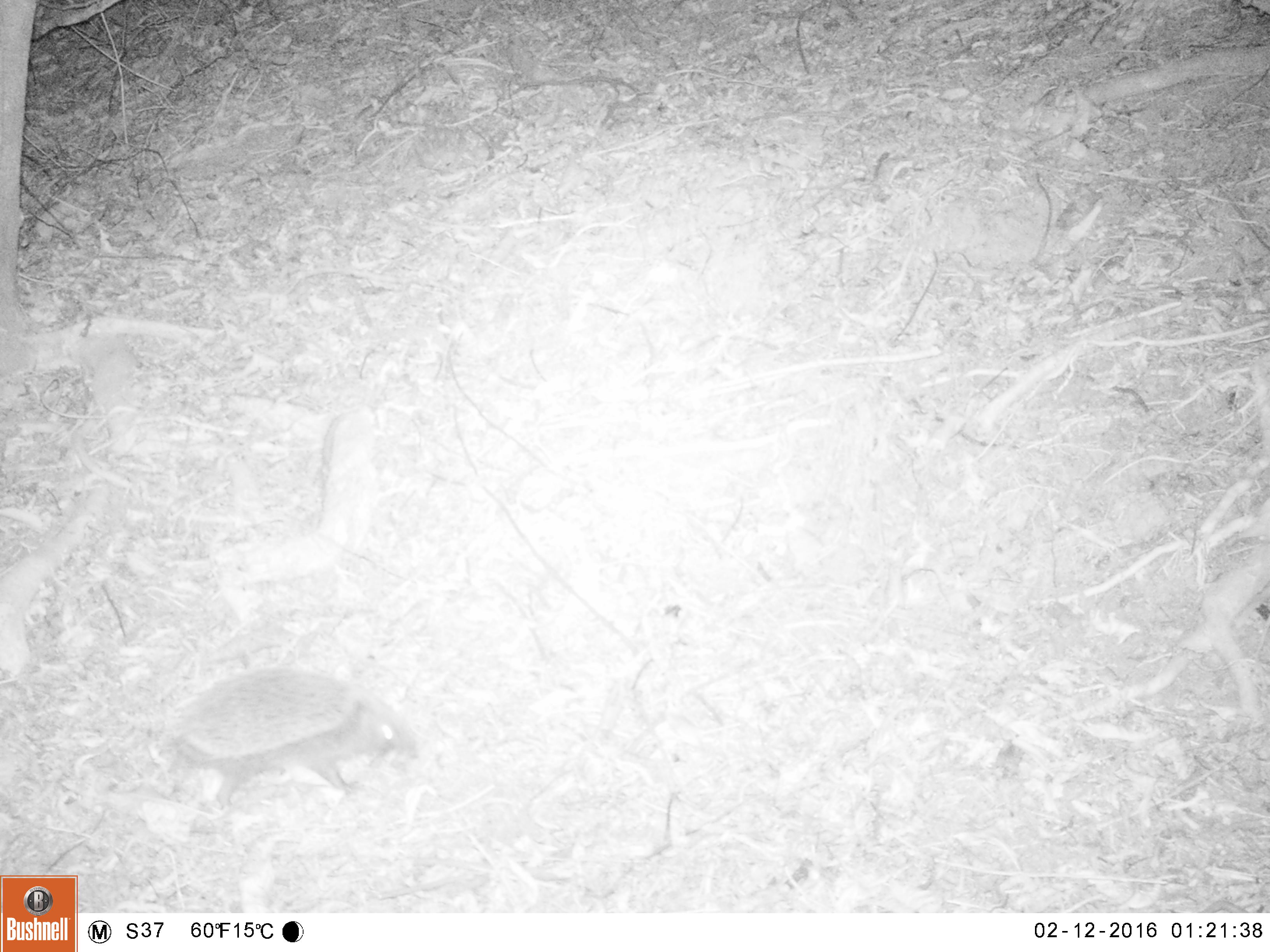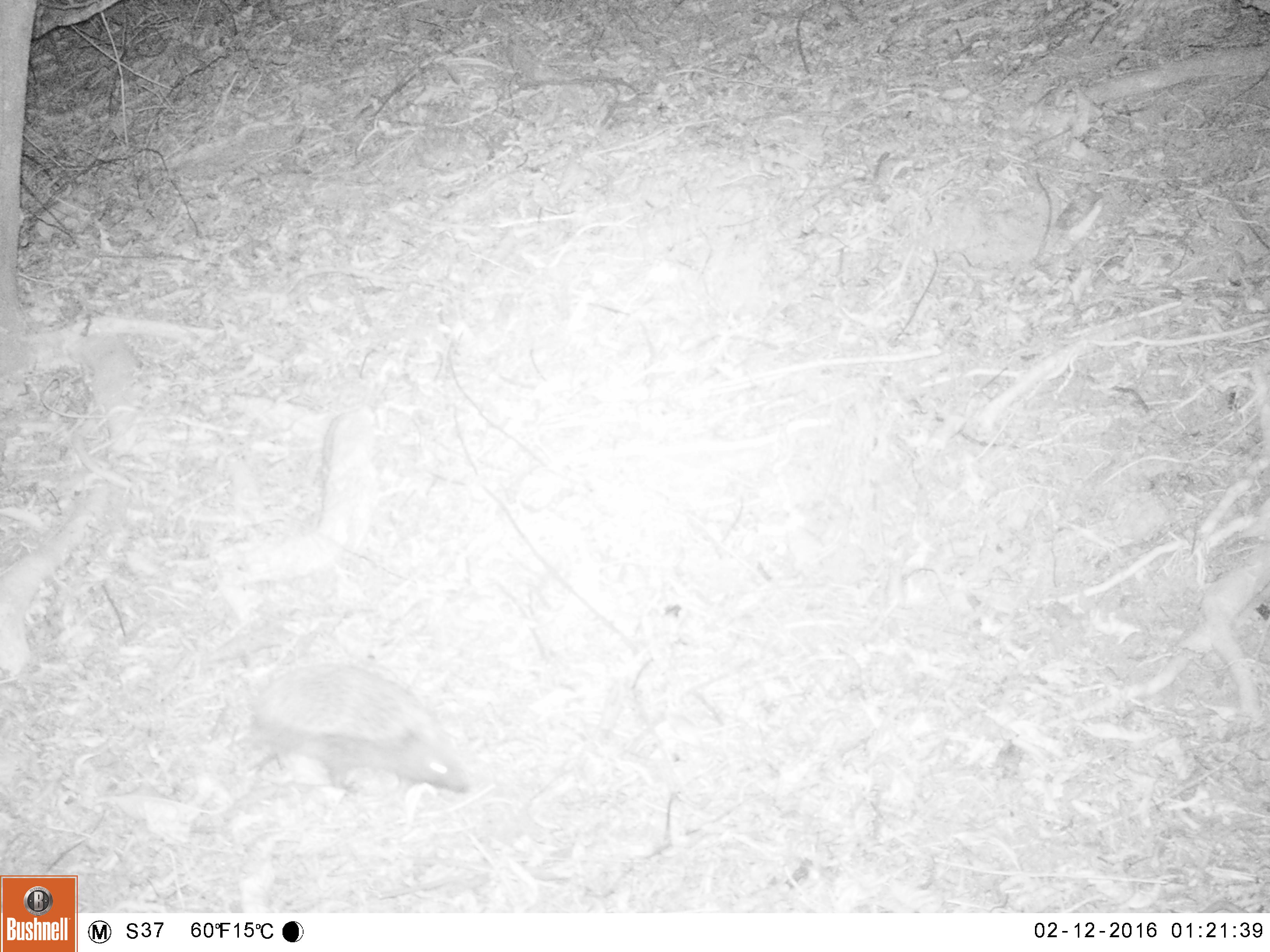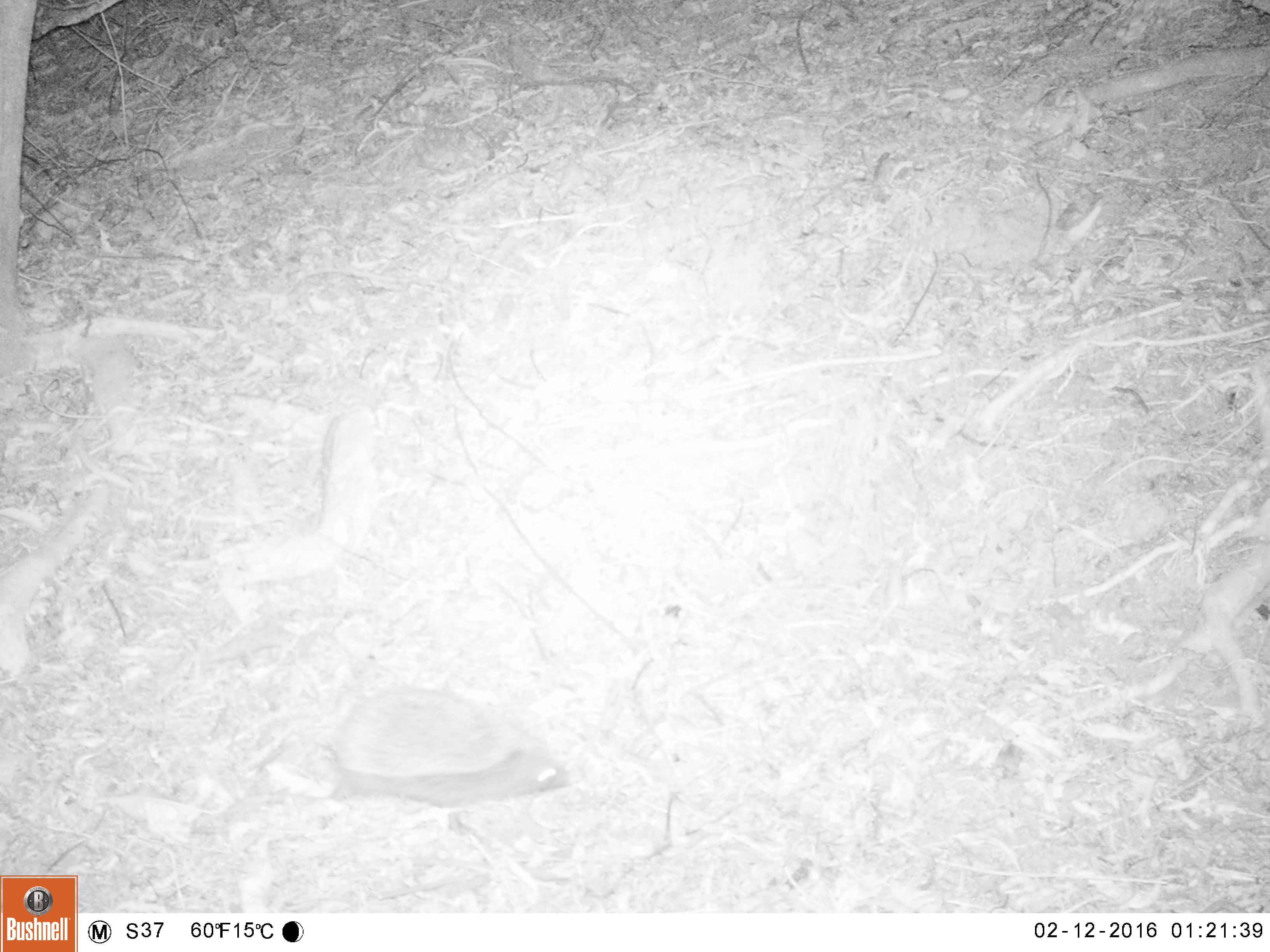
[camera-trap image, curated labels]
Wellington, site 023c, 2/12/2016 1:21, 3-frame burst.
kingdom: Animalia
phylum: Chordata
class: Mammalia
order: Eulipotyphla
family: Erinaceidae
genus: Erinaceus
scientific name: Erinaceus europaeus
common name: hedgehog